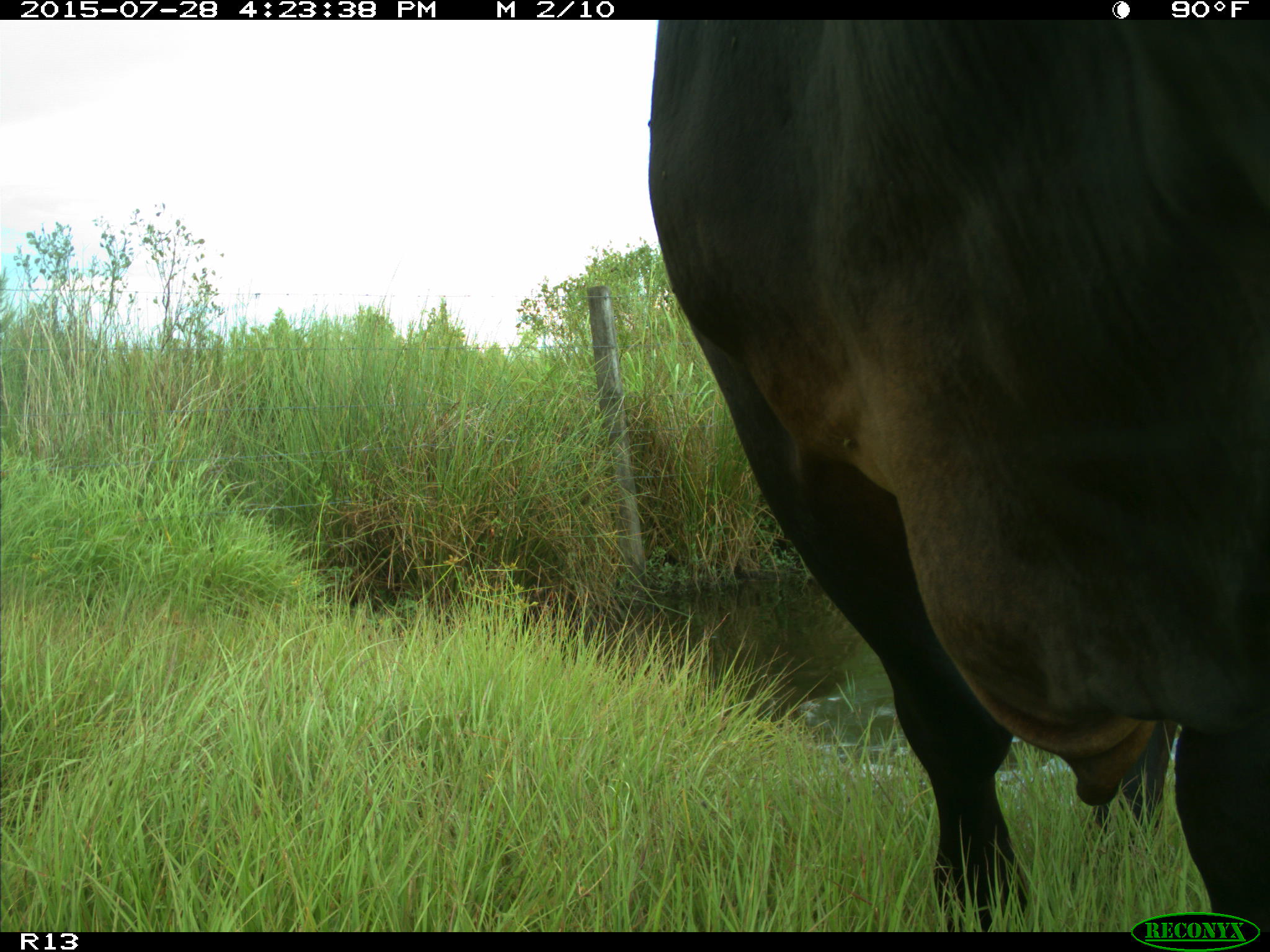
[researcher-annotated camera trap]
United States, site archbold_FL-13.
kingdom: Animalia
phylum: Chordata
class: Mammalia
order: Artiodactyla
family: Bovidae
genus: Bos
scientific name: Bos taurus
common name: domestic cow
Bos taurus (domestic cow).